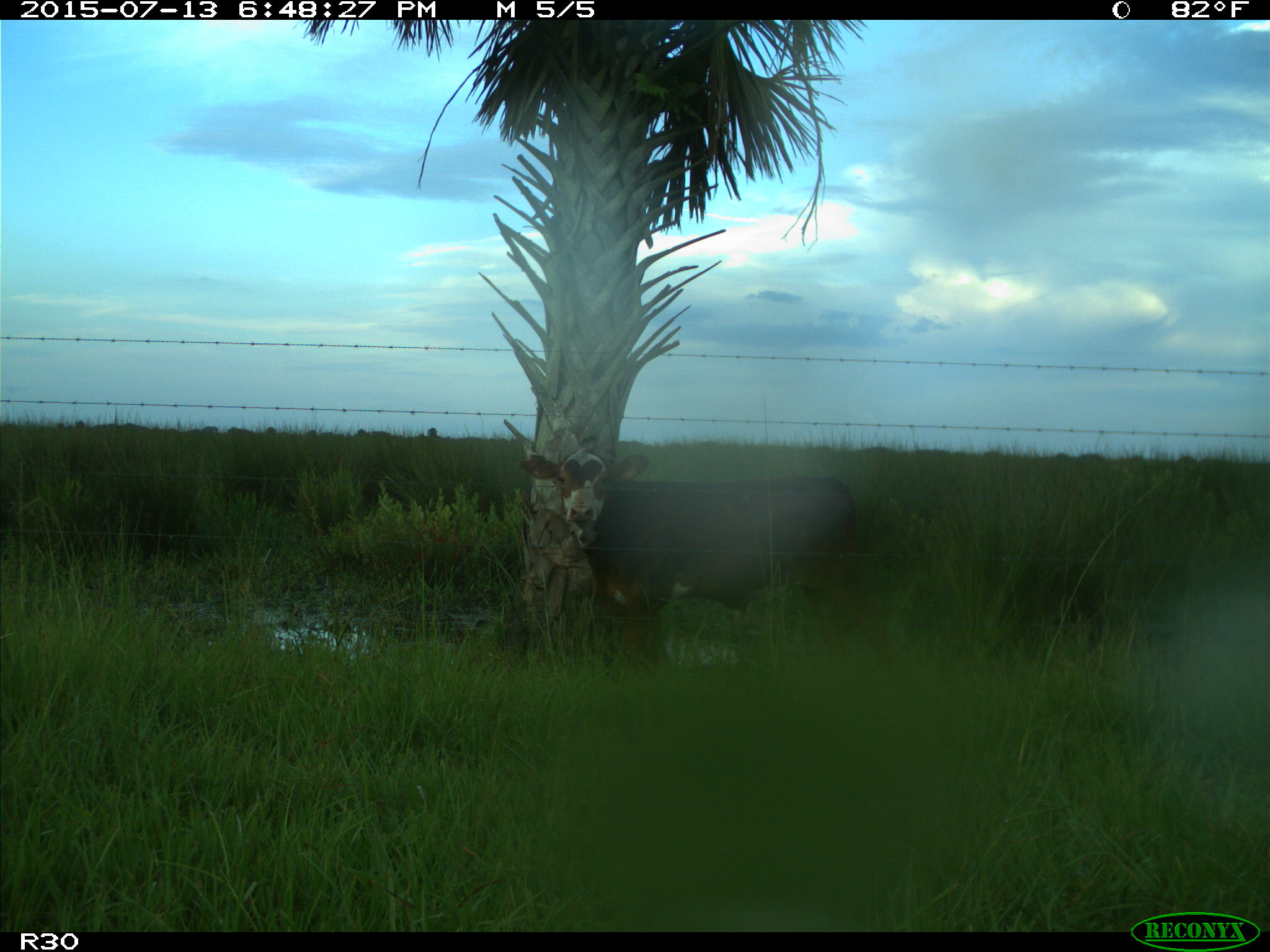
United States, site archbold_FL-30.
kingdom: Animalia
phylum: Chordata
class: Mammalia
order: Artiodactyla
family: Bovidae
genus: Bos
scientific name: Bos taurus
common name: domestic cow